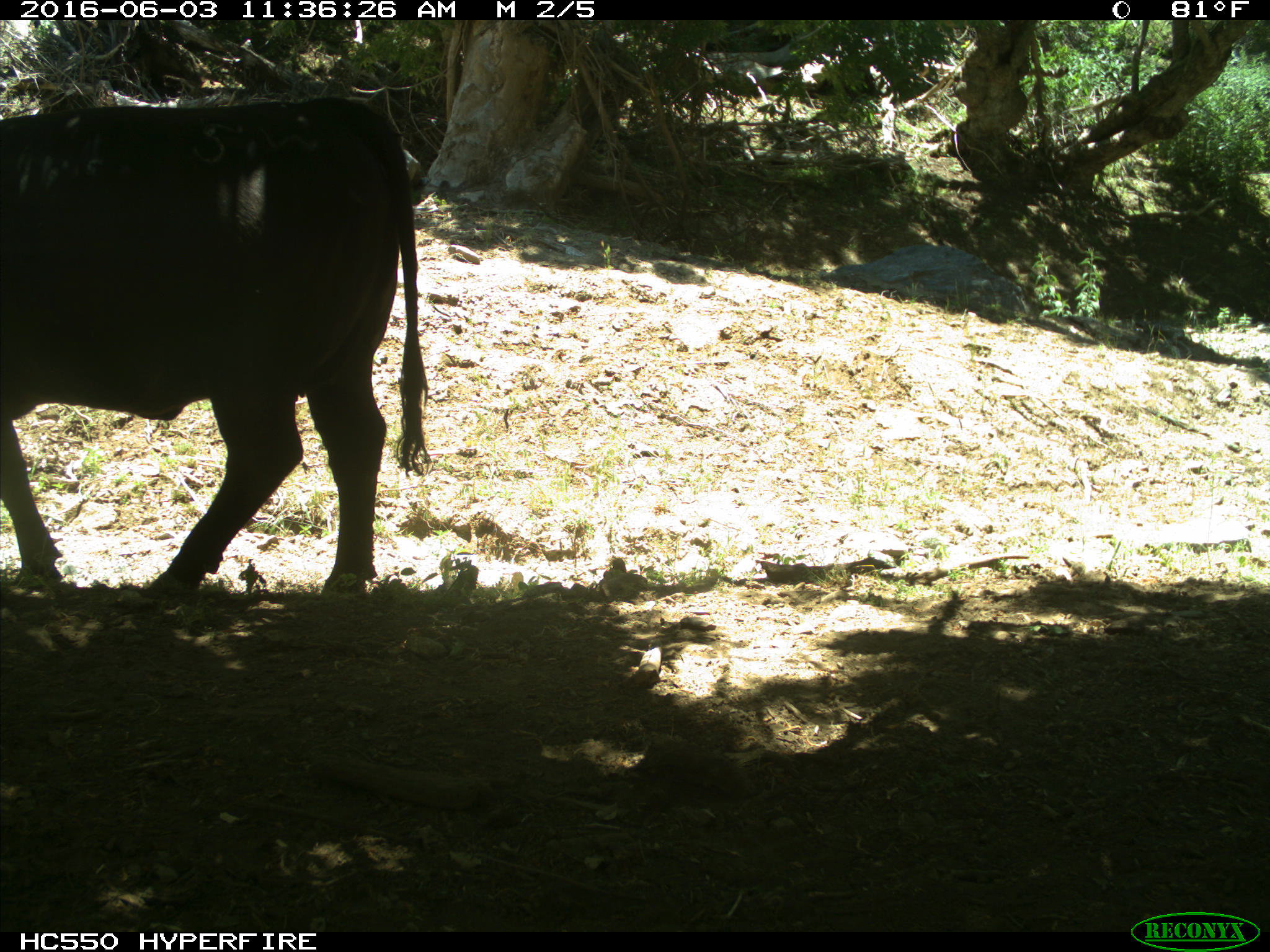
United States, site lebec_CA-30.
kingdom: Animalia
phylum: Chordata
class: Mammalia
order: Artiodactyla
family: Bovidae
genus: Bos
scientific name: Bos taurus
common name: domestic cow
Bos taurus (domestic cow).